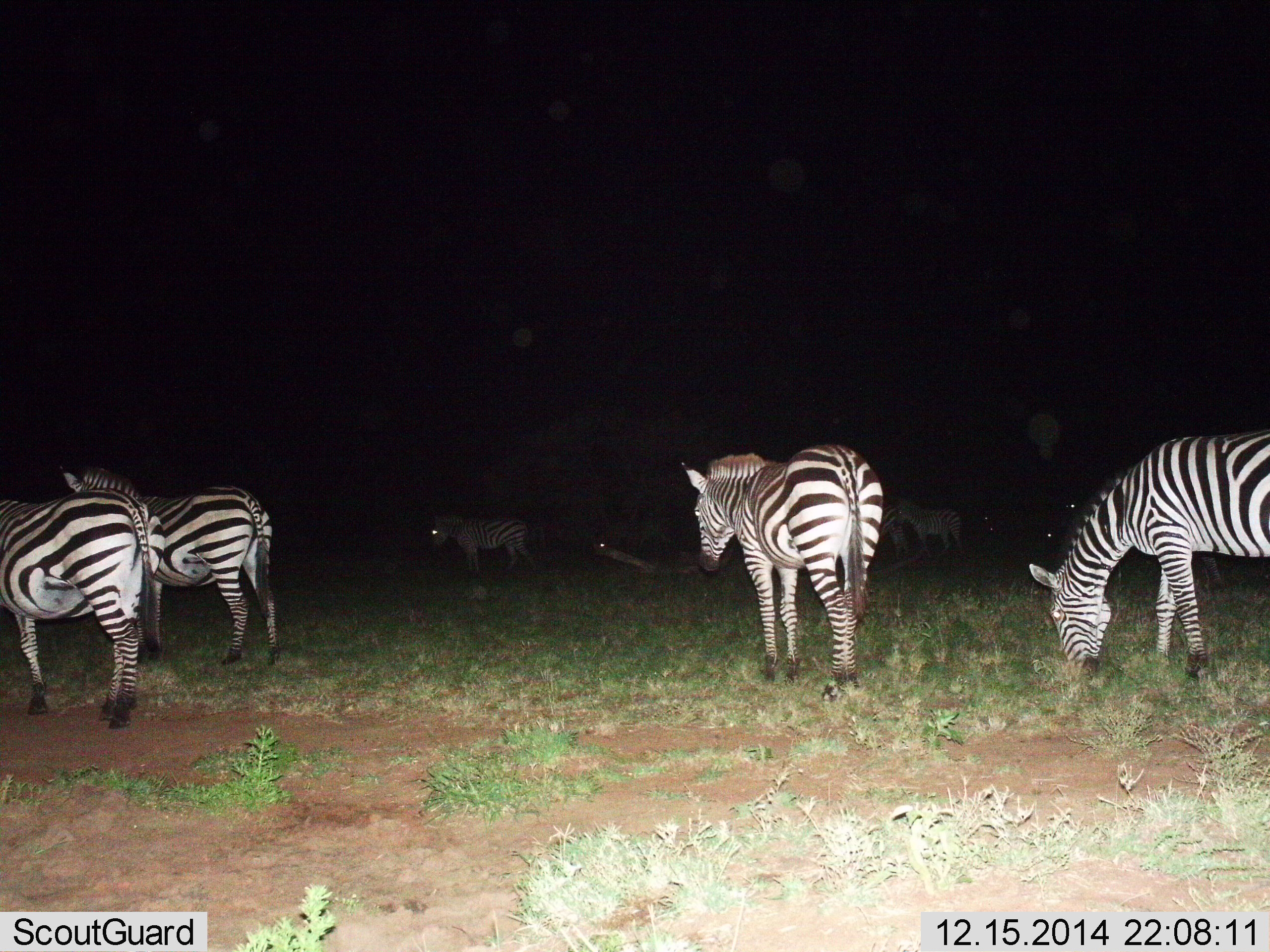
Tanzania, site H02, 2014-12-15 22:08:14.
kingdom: Animalia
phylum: Chordata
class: Mammalia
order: Perissodactyla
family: Equidae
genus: Equus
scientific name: Equus quagga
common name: plains zebra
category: zebra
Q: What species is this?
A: Zebra (plains zebra) (Equus quagga).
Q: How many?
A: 7.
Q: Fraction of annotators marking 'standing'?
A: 70%.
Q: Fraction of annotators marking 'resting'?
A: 0%.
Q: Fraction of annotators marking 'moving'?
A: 10%.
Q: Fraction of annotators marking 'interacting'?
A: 0%.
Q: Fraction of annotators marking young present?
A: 0%.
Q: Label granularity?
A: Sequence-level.